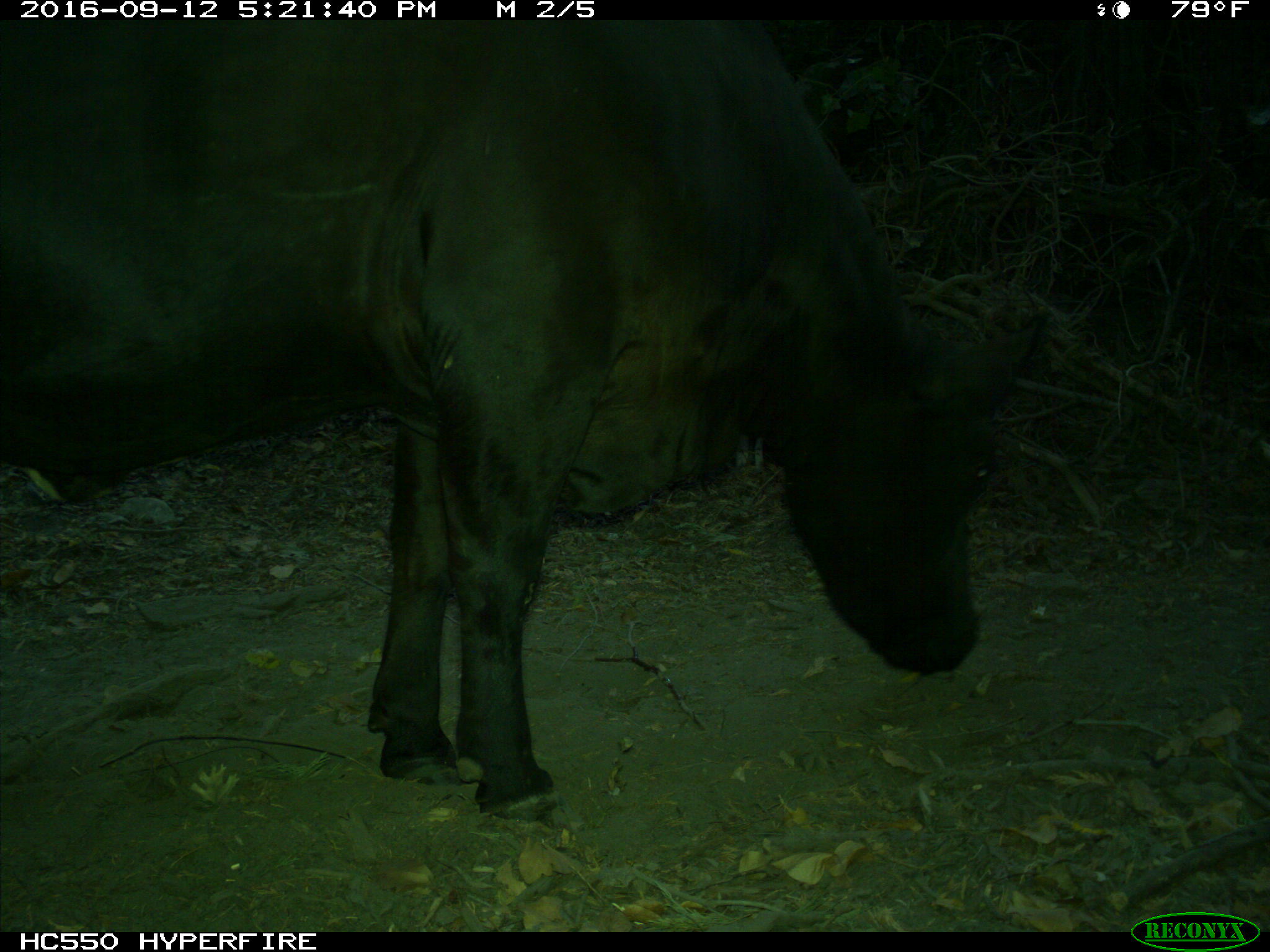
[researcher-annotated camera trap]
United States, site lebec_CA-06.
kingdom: Animalia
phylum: Chordata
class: Mammalia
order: Artiodactyla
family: Bovidae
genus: Bos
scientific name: Bos taurus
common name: domestic cow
Bos taurus (domestic cow).